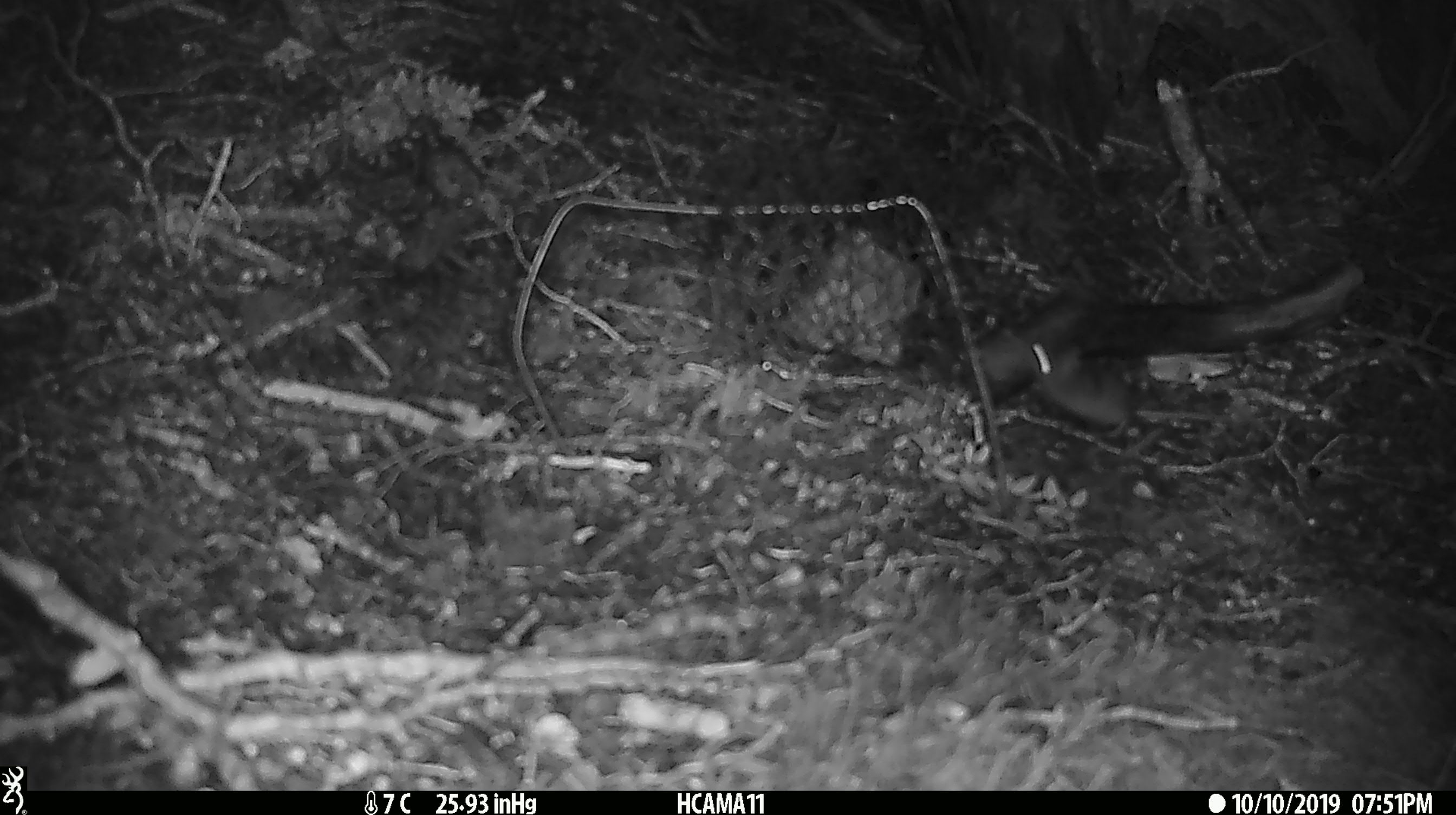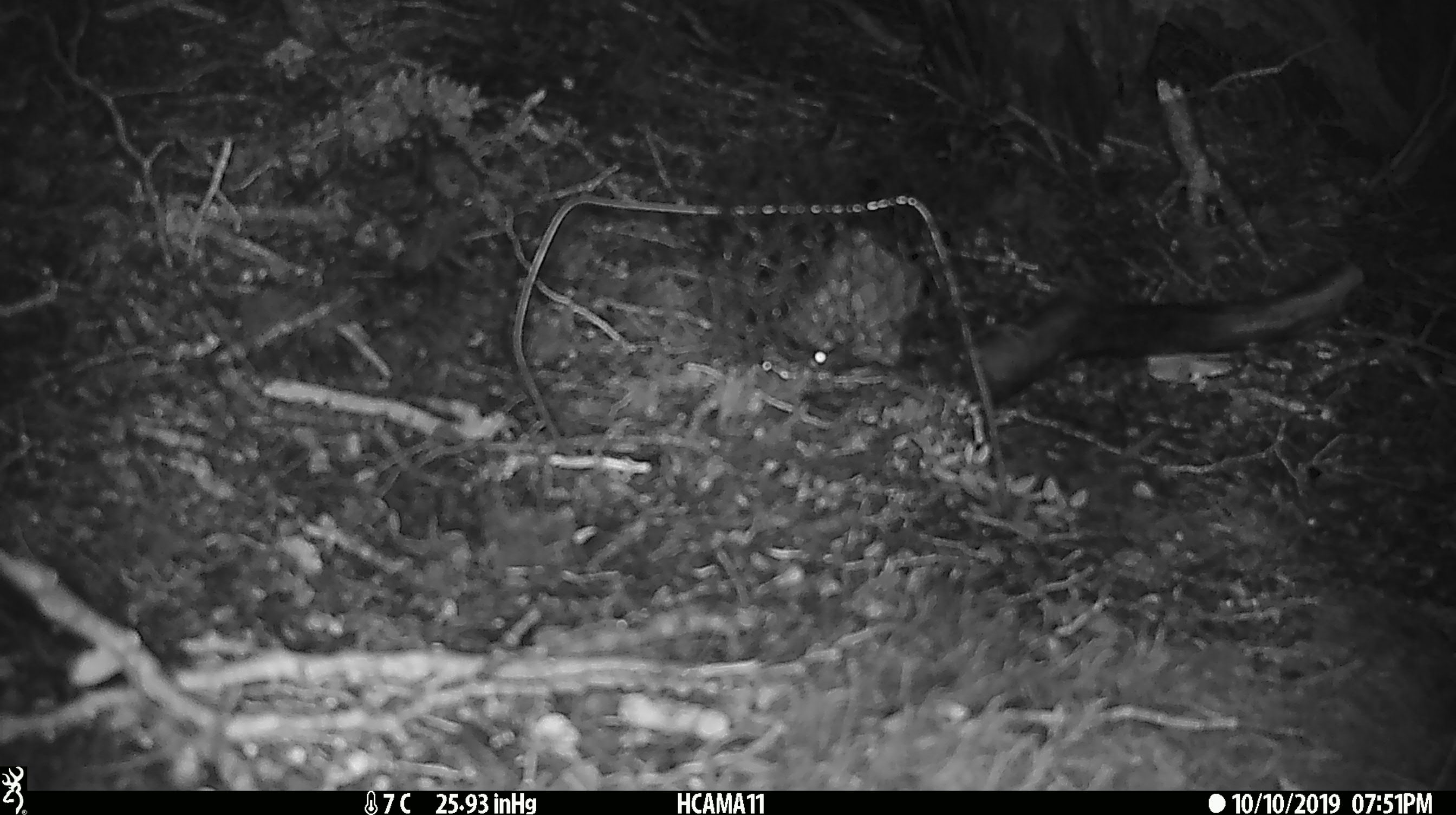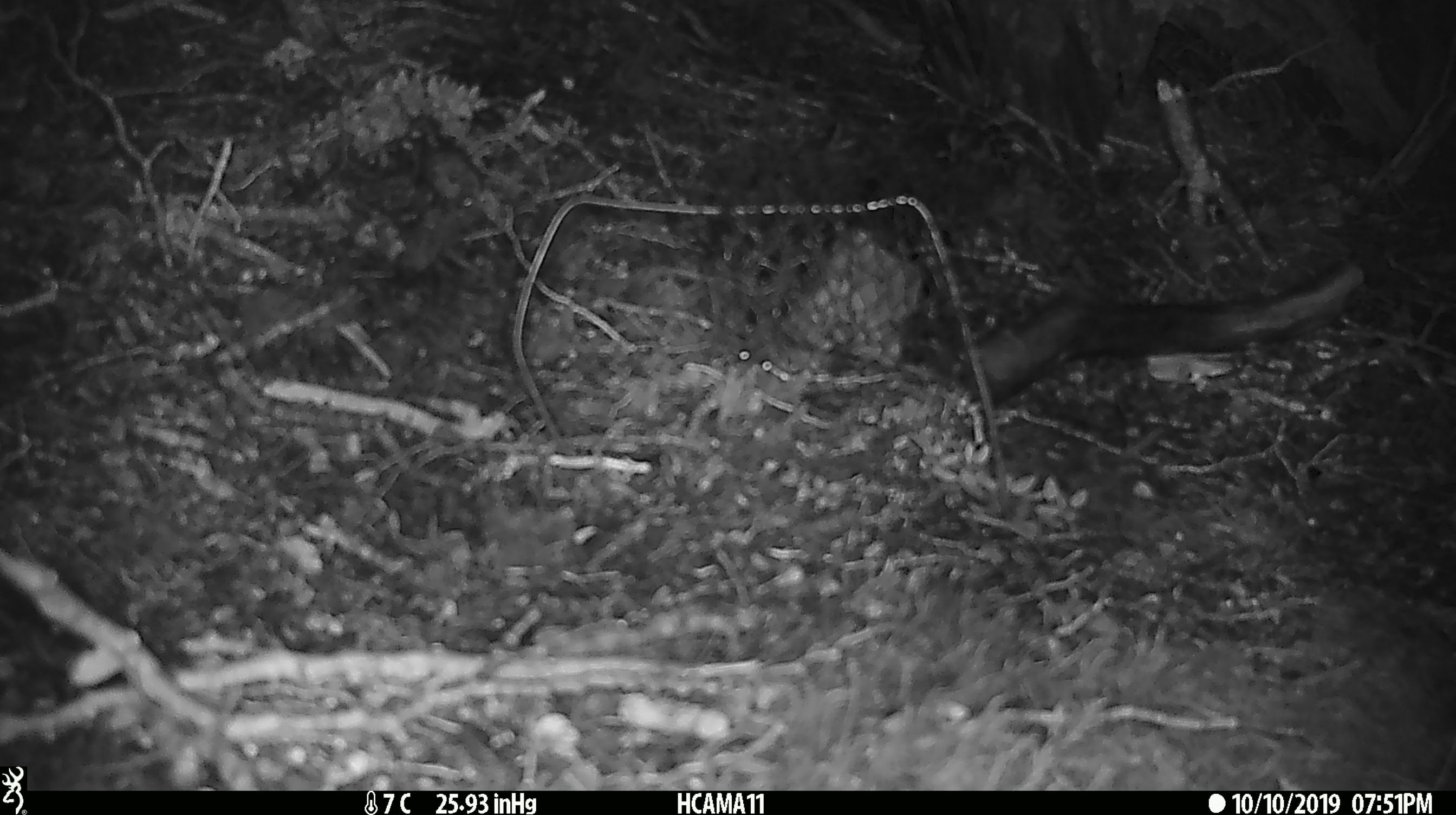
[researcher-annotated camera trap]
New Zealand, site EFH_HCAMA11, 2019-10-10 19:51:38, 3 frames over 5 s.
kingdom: Animalia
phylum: Chordata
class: Mammalia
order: Rodentia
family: Muridae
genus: Mus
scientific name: Mus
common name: mouse